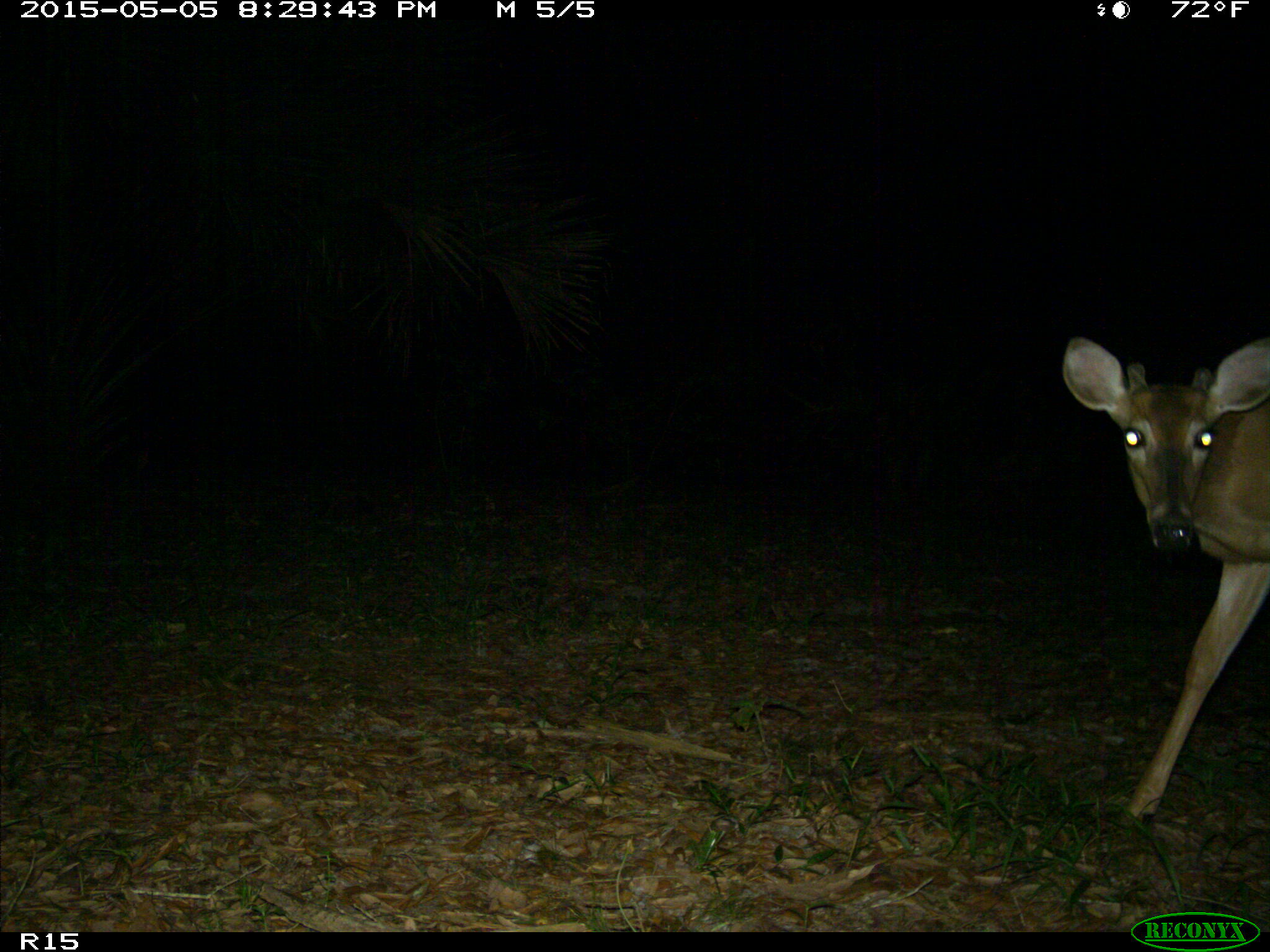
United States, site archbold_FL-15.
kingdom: Animalia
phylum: Chordata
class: Mammalia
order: Artiodactyla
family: Cervidae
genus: Odocoileus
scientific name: Odocoileus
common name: deer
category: unidentified deer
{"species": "unidentified deer (deer) (Odocoileus)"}